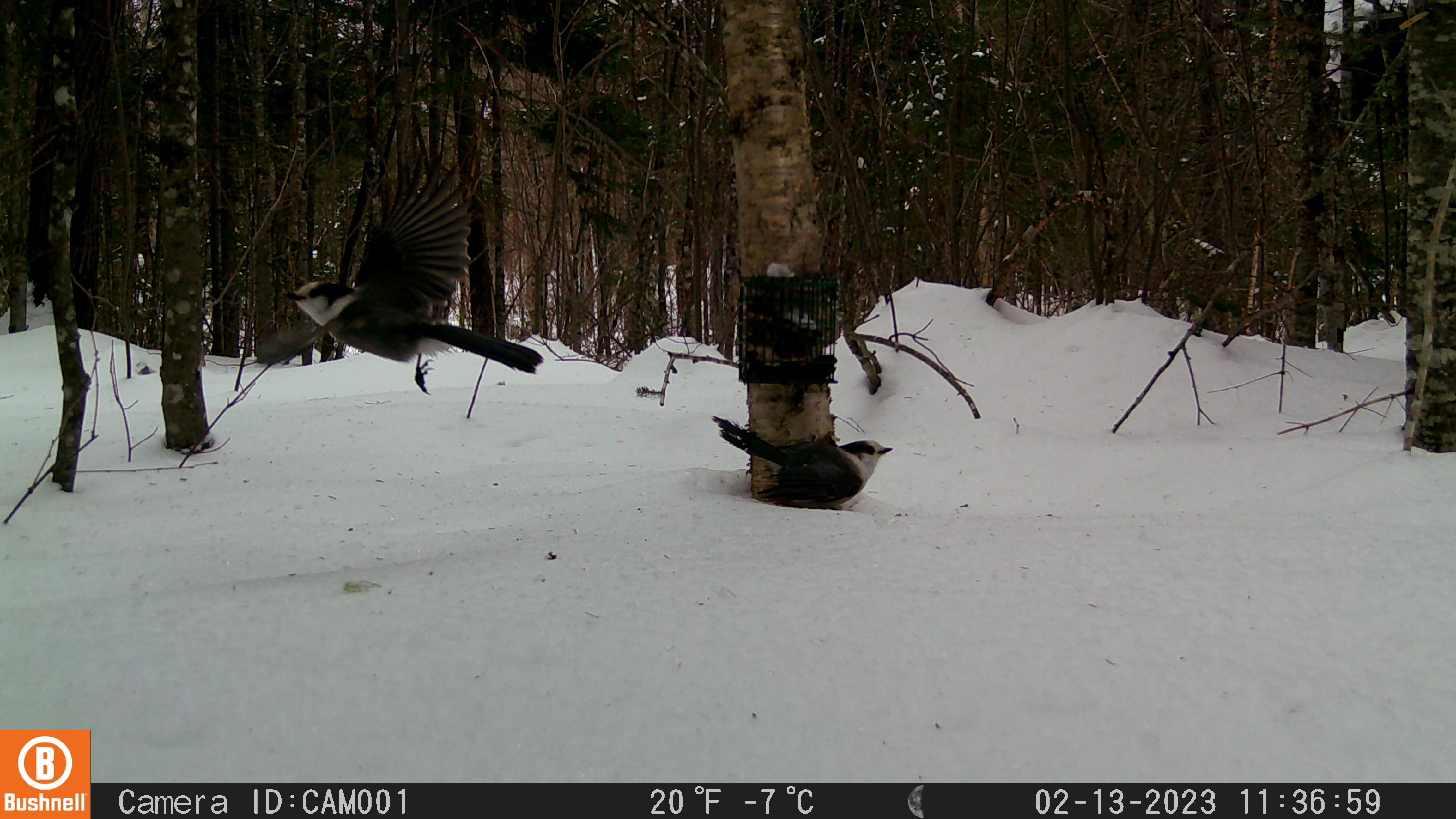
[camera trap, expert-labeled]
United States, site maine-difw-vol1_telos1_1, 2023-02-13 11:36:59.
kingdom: Animalia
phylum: Chordata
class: Aves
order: Passeriformes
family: Corvidae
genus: Perisoreus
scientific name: Perisoreus canadensis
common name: canada jay